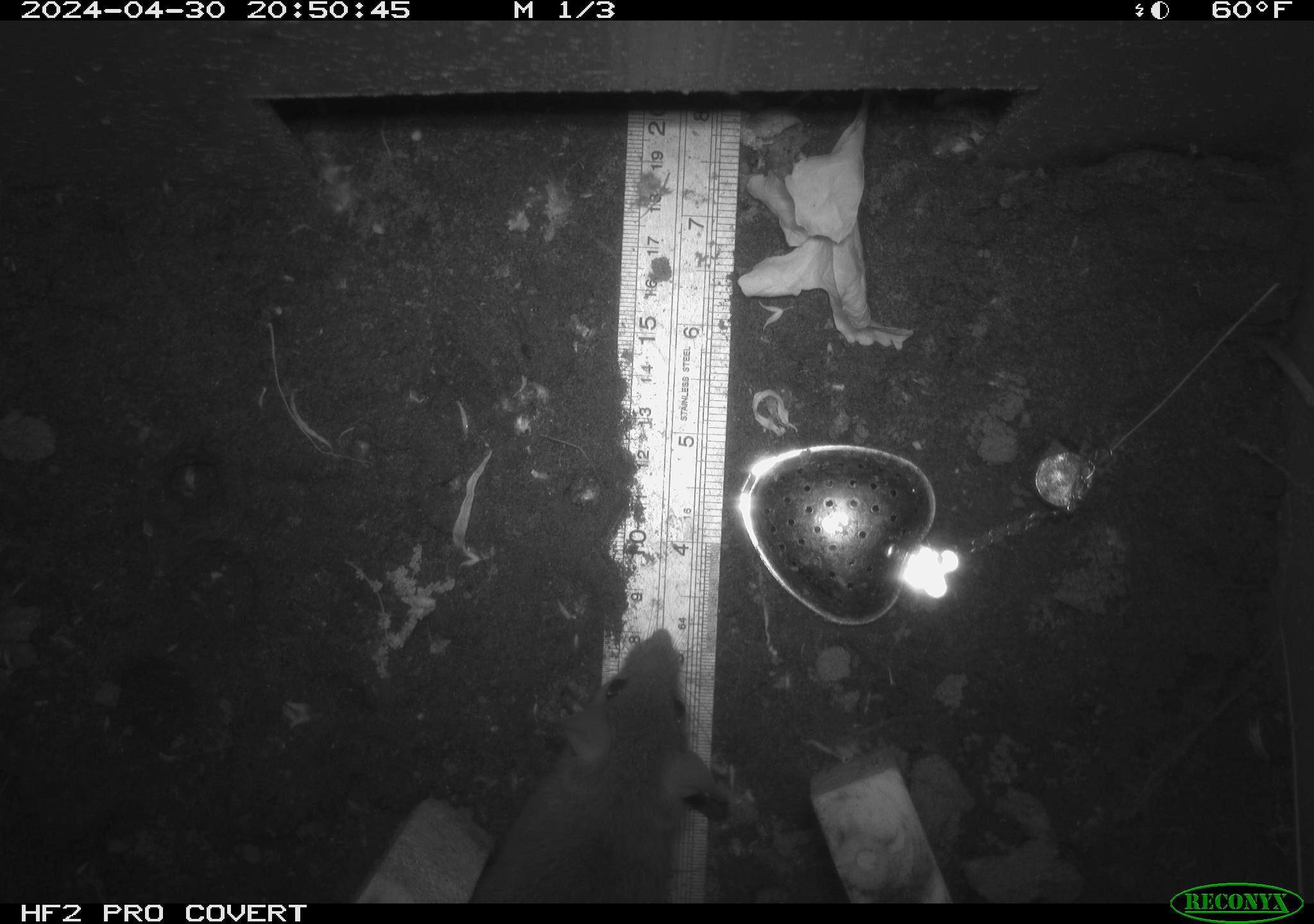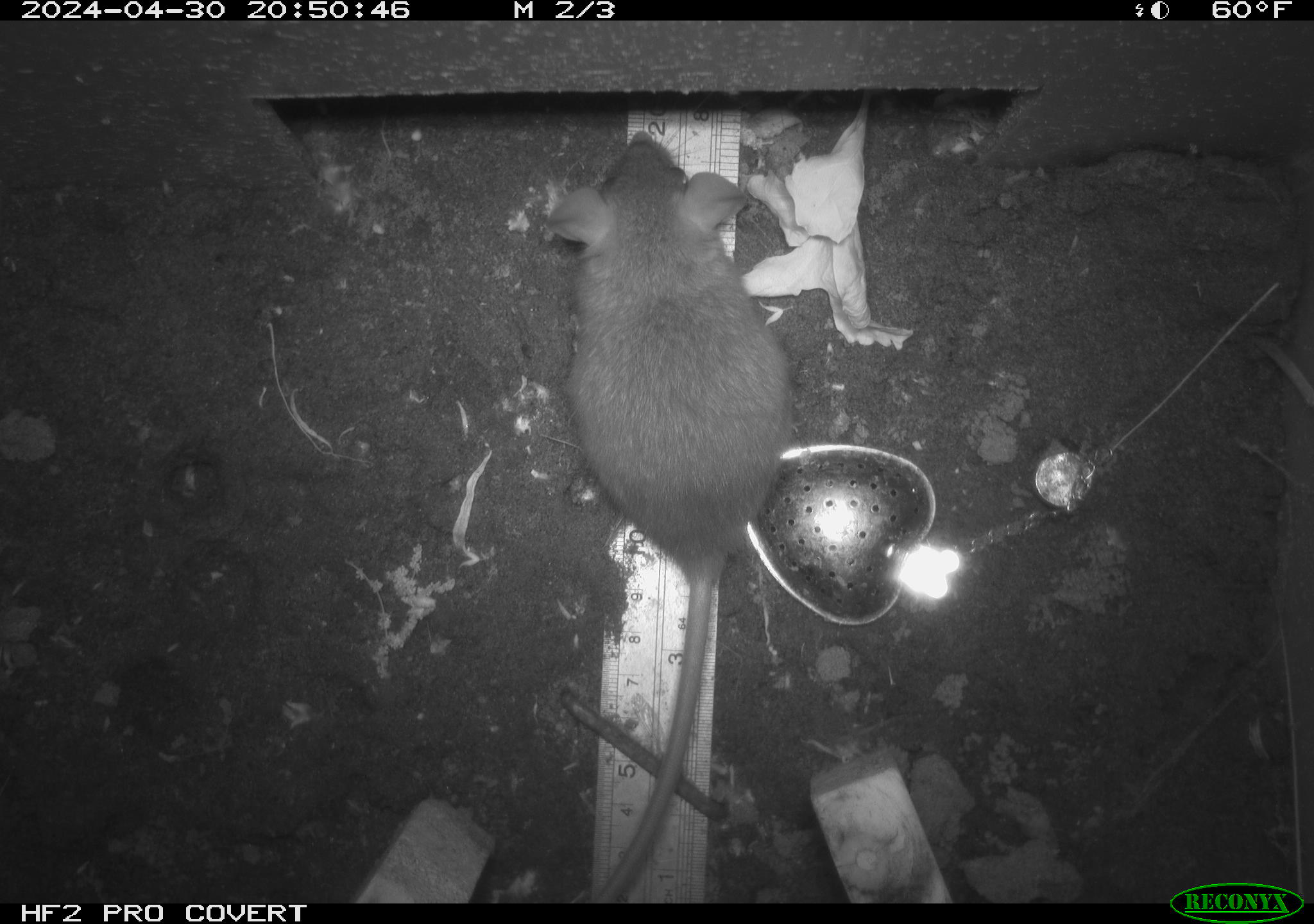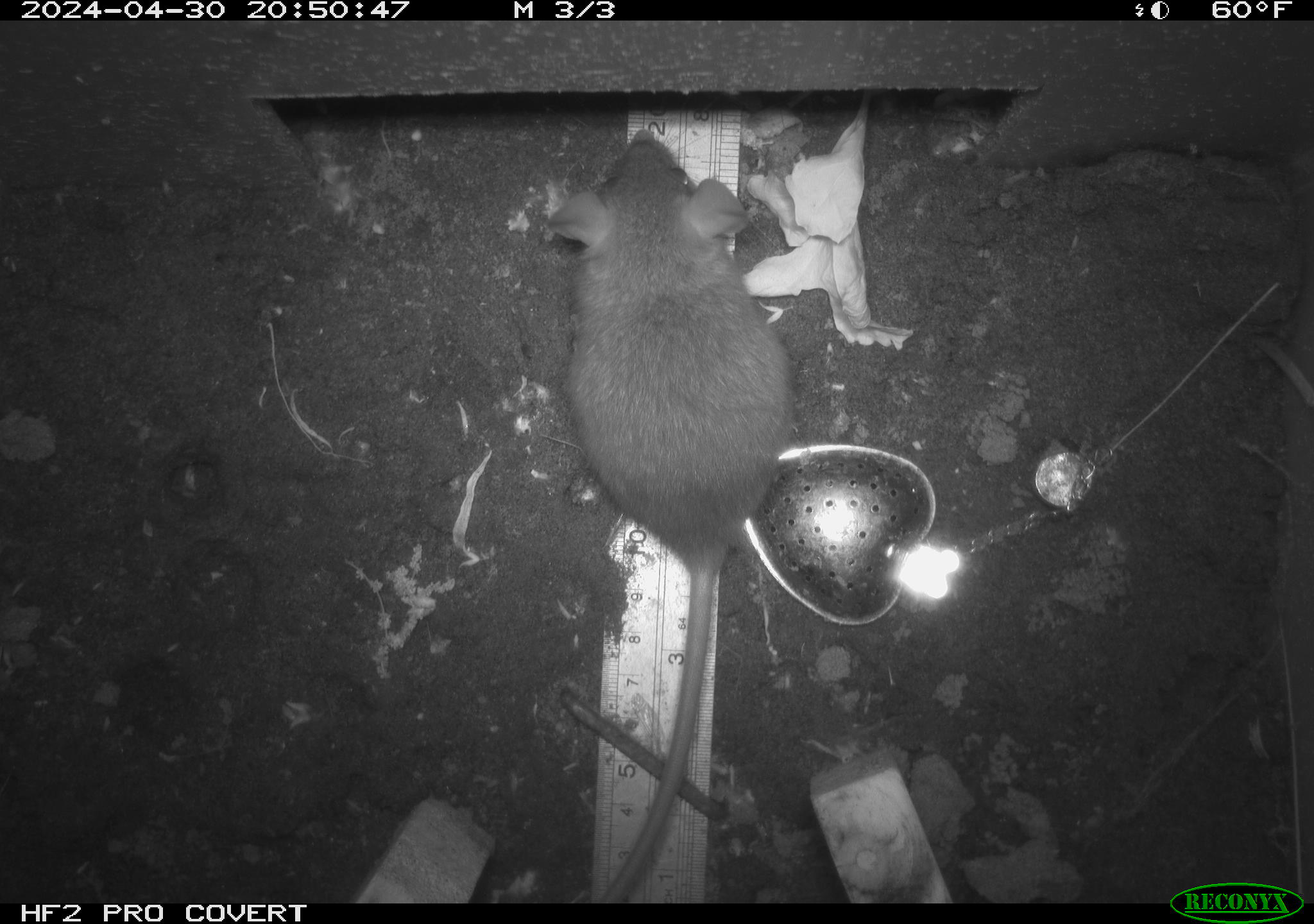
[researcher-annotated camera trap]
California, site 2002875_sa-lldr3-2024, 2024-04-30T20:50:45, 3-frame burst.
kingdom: Animalia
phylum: Chordata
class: Mammalia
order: Rodentia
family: Muridae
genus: Rattus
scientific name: Rattus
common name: rat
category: rattus species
Rattus species (rat) (Rattus).